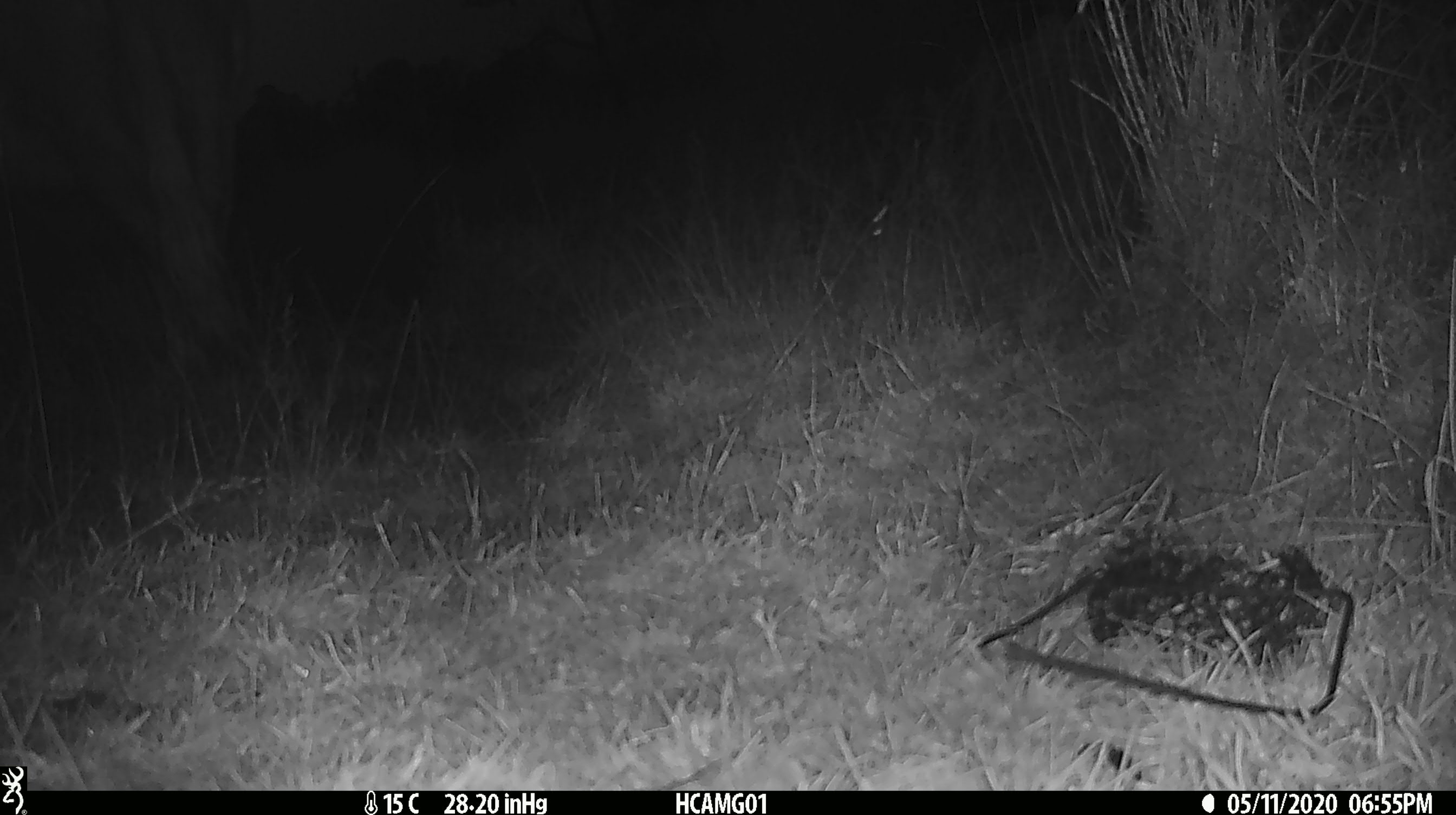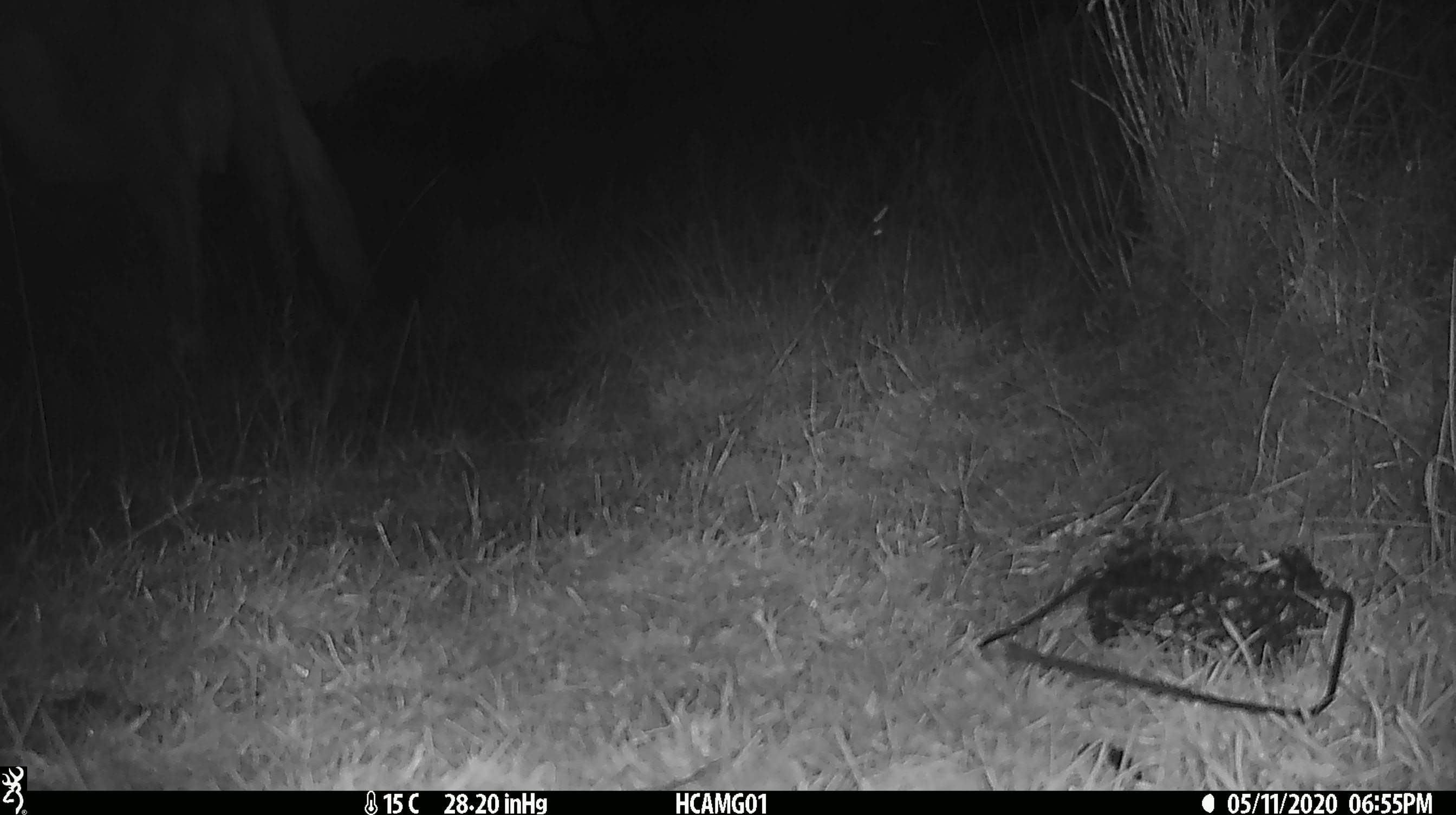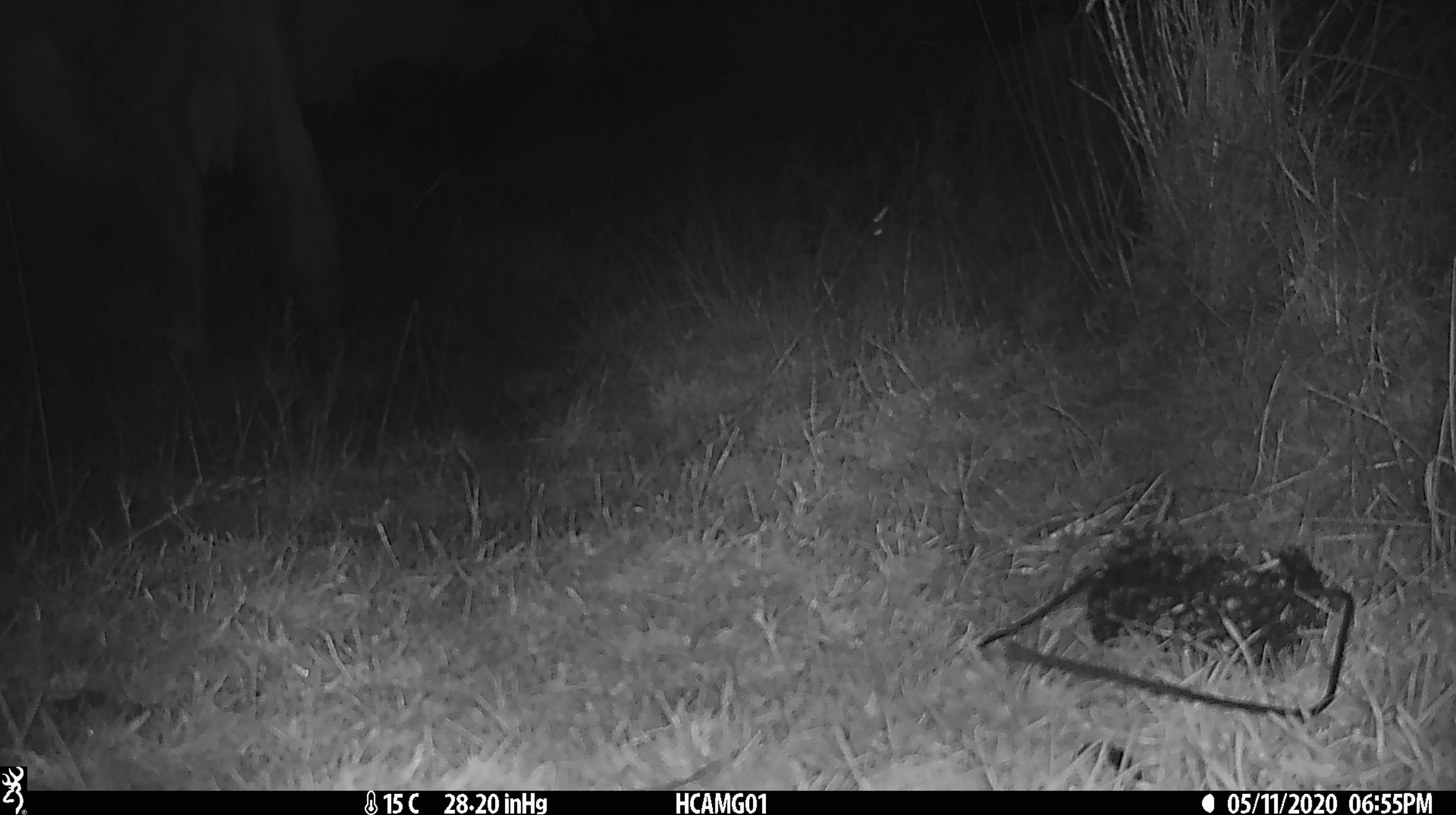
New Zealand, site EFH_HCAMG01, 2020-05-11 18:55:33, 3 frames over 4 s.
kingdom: Animalia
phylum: Chordata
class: Mammalia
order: Artiodactyla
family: Bovidae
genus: Bos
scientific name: Bos taurus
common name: domestic cow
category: cow